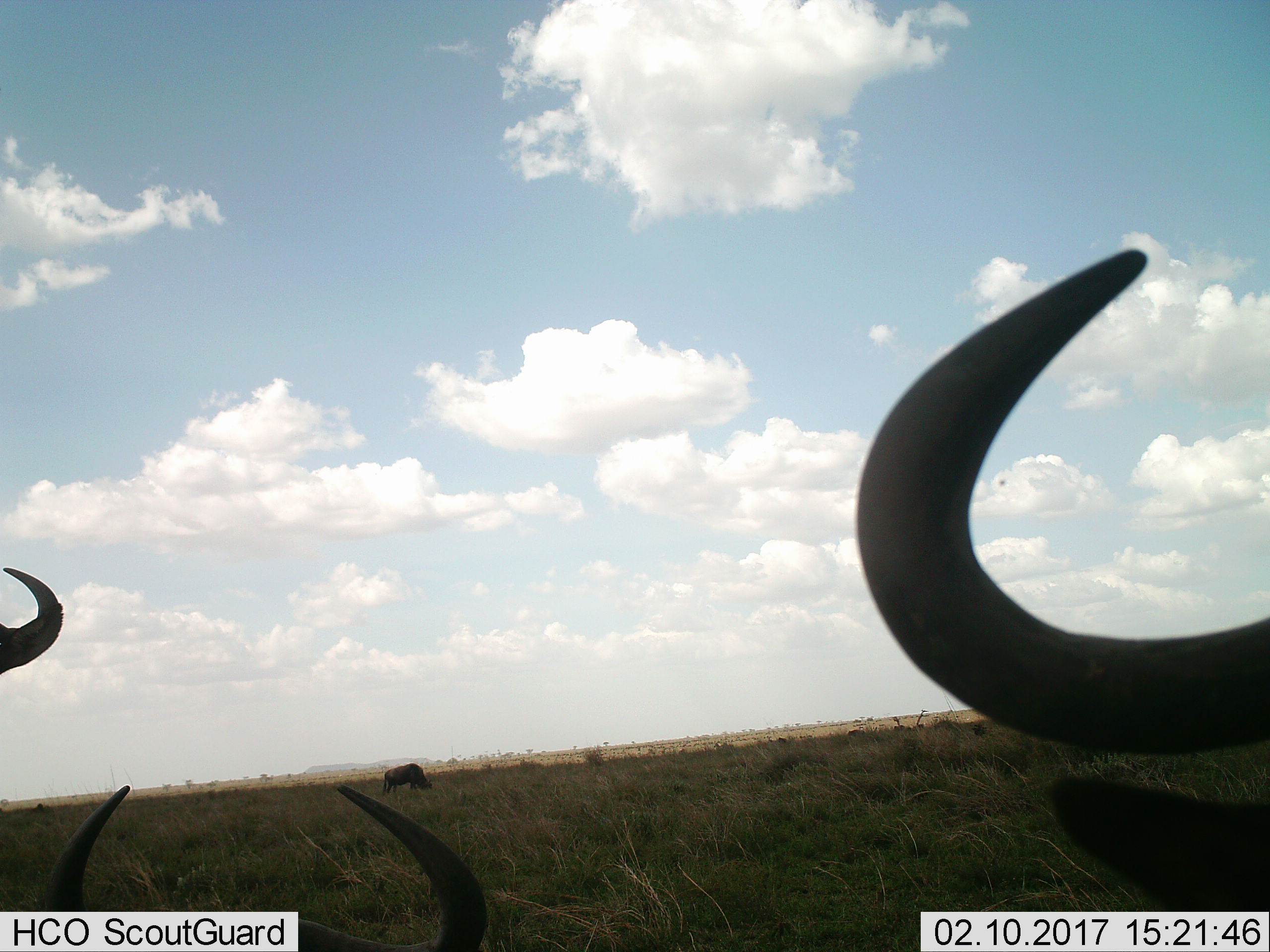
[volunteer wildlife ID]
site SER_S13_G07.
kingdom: Animalia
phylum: Chordata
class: Mammalia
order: Artiodactyla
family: Bovidae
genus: Connochaetes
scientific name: Connochaetes taurinus taurinus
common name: blue wildebeest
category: wildebeestblue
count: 4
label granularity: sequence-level